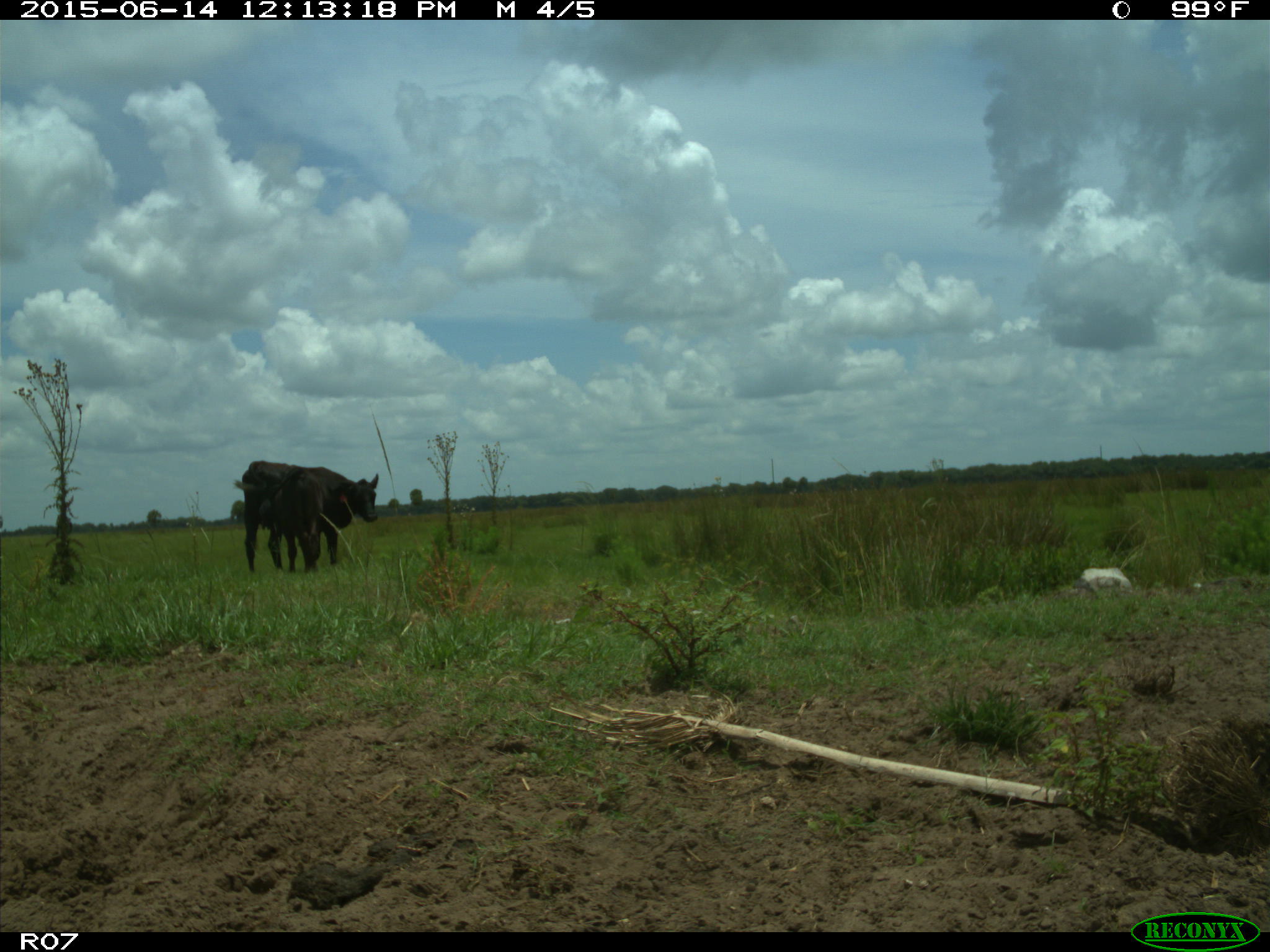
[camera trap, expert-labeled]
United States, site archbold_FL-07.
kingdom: Animalia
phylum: Chordata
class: Mammalia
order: Artiodactyla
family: Bovidae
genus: Bos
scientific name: Bos taurus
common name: domestic cow